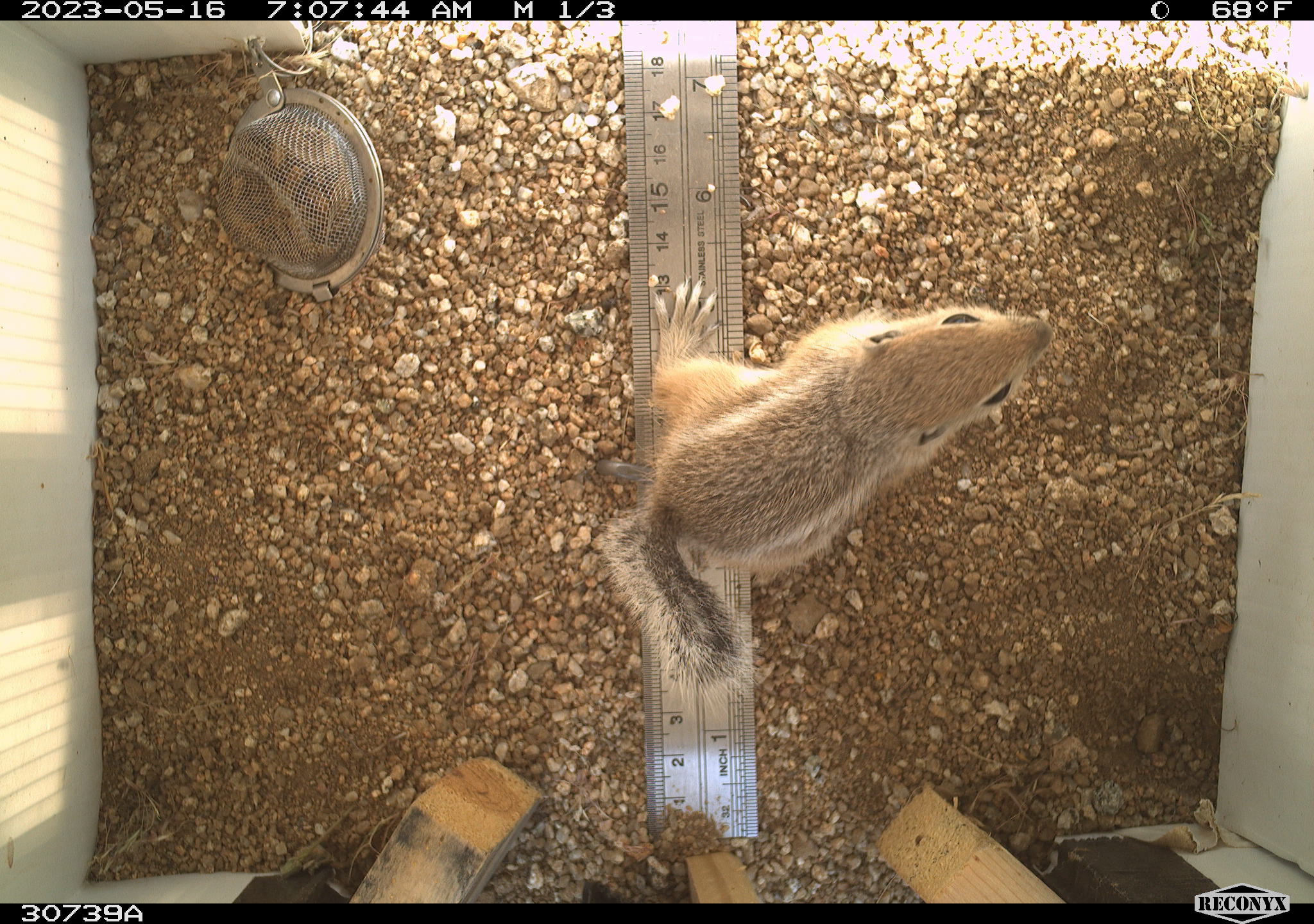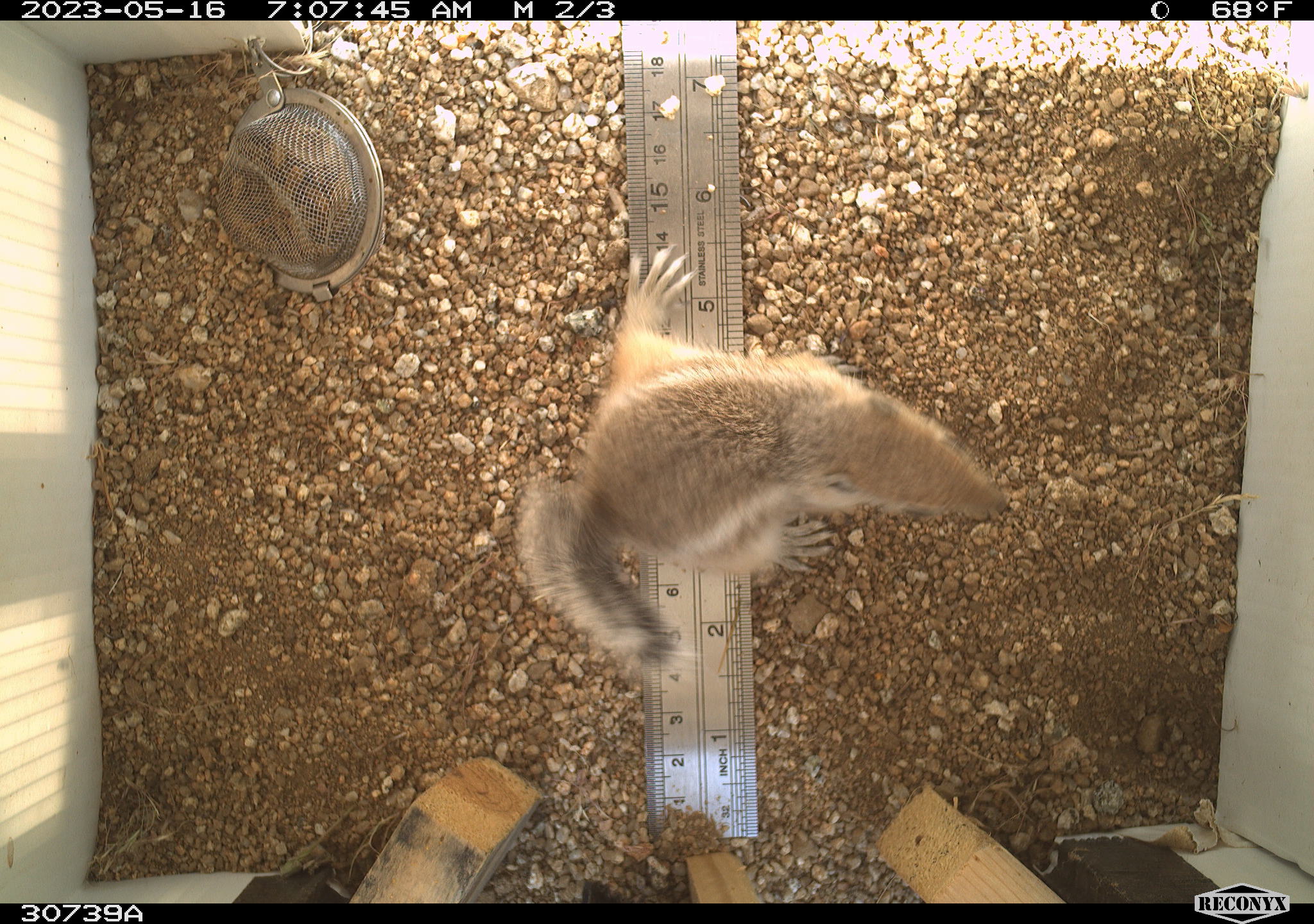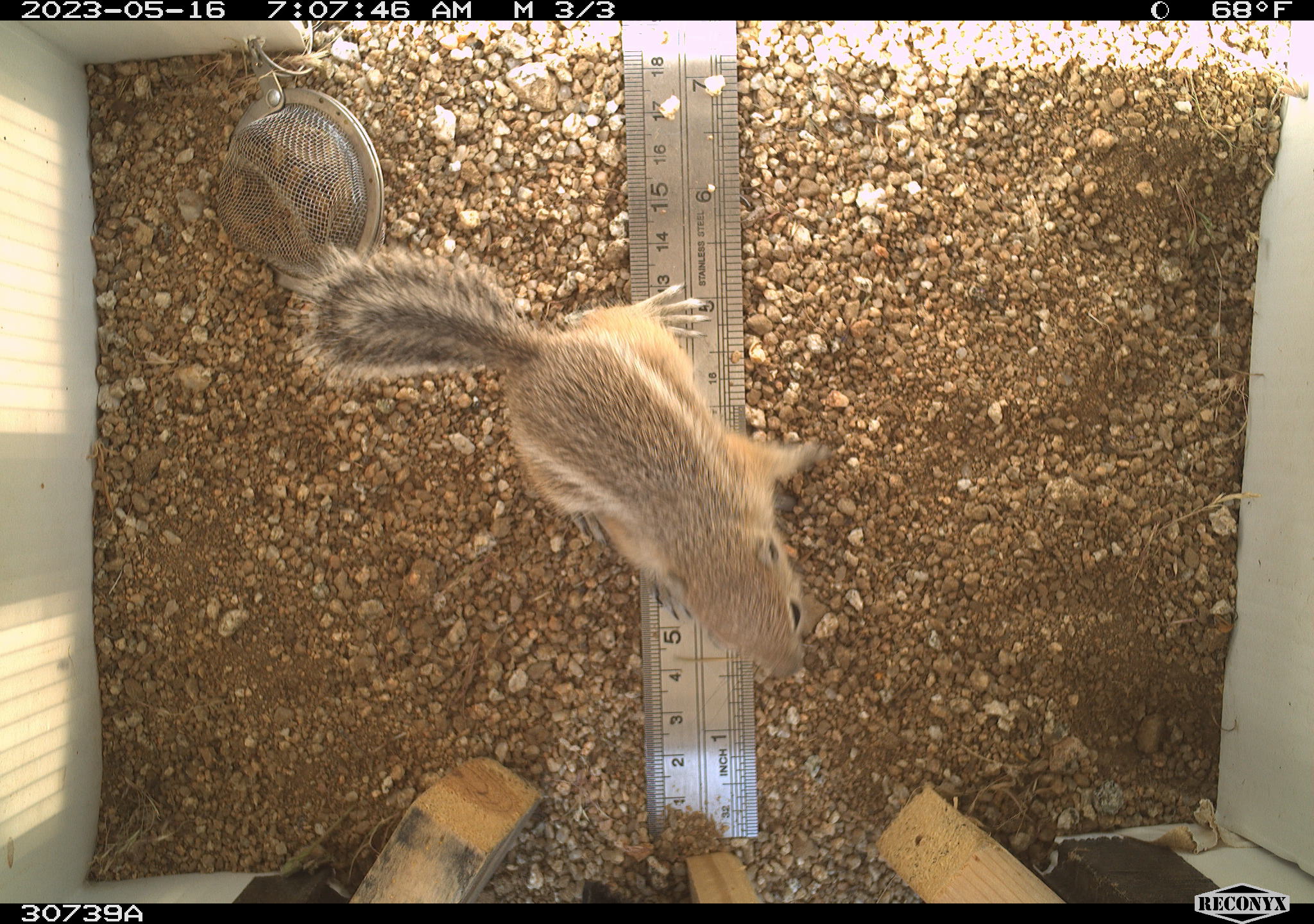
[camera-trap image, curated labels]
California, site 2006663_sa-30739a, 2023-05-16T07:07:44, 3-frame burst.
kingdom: Animalia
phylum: Chordata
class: Mammalia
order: Rodentia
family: Sciuridae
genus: Ammospermophilus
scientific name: Ammospermophilus leucurus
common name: white-tailed antelope squirrel